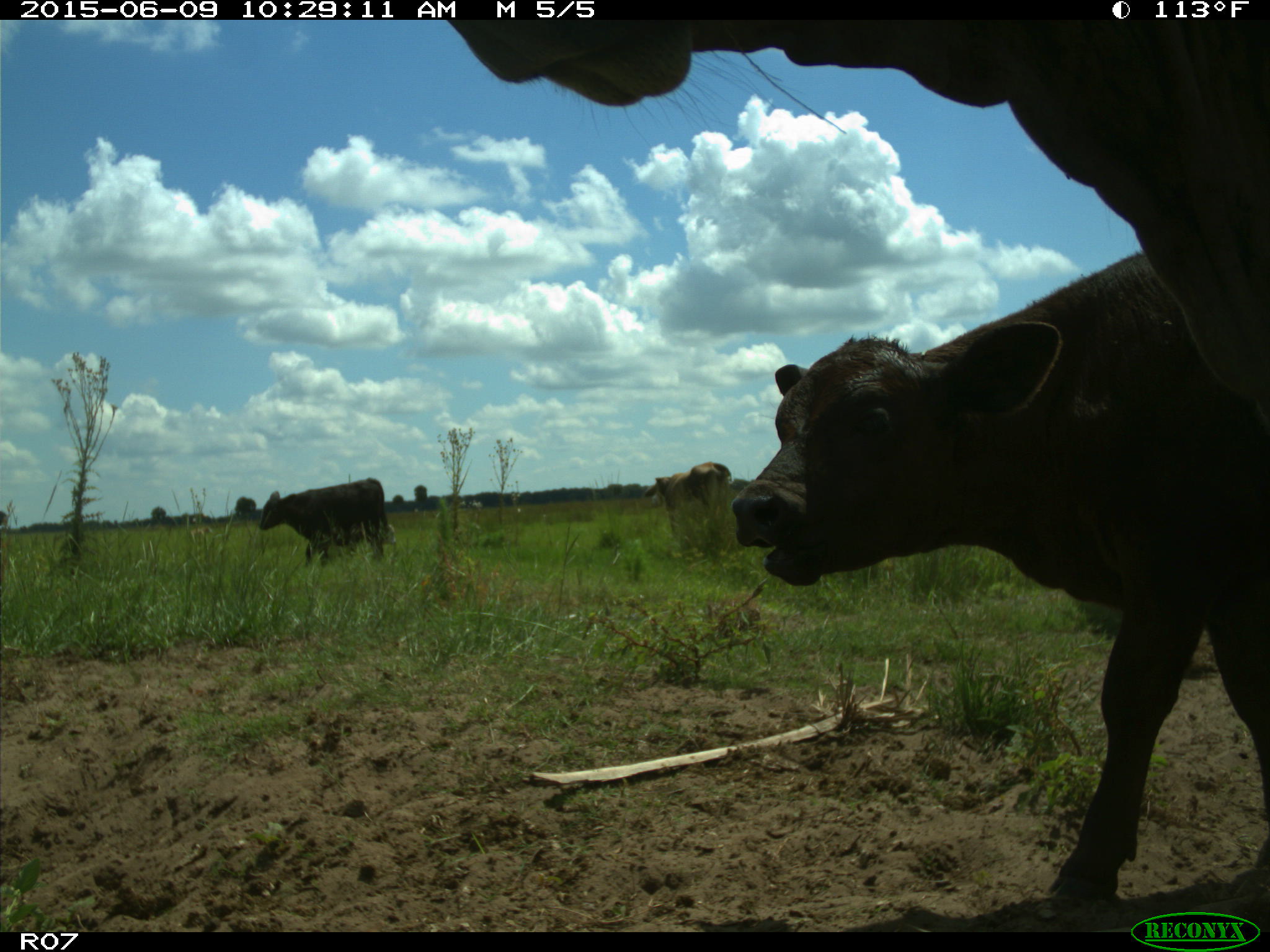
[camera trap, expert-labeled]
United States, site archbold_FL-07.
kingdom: Animalia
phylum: Chordata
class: Mammalia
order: Artiodactyla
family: Bovidae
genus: Bos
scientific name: Bos taurus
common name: domestic cow